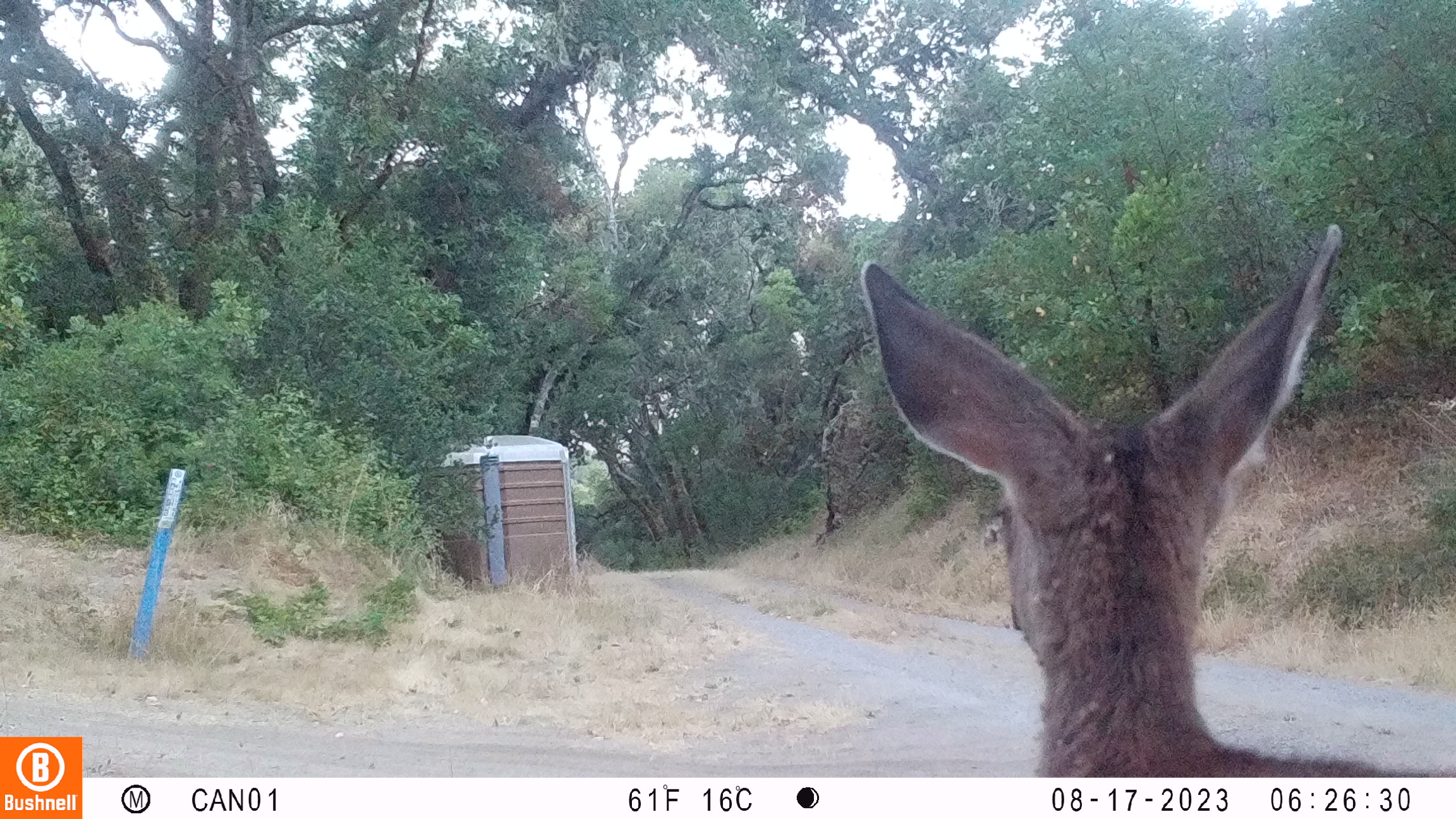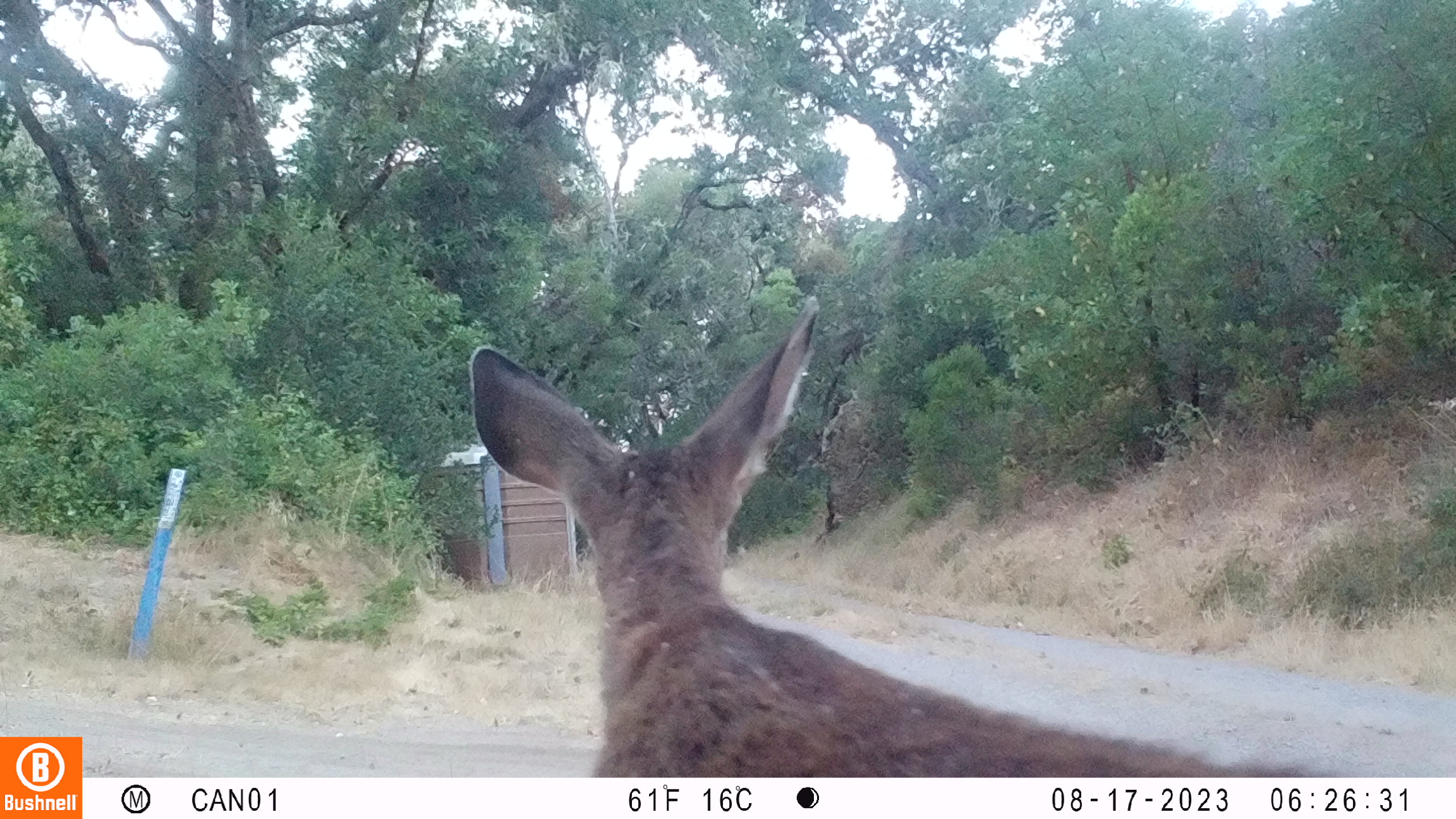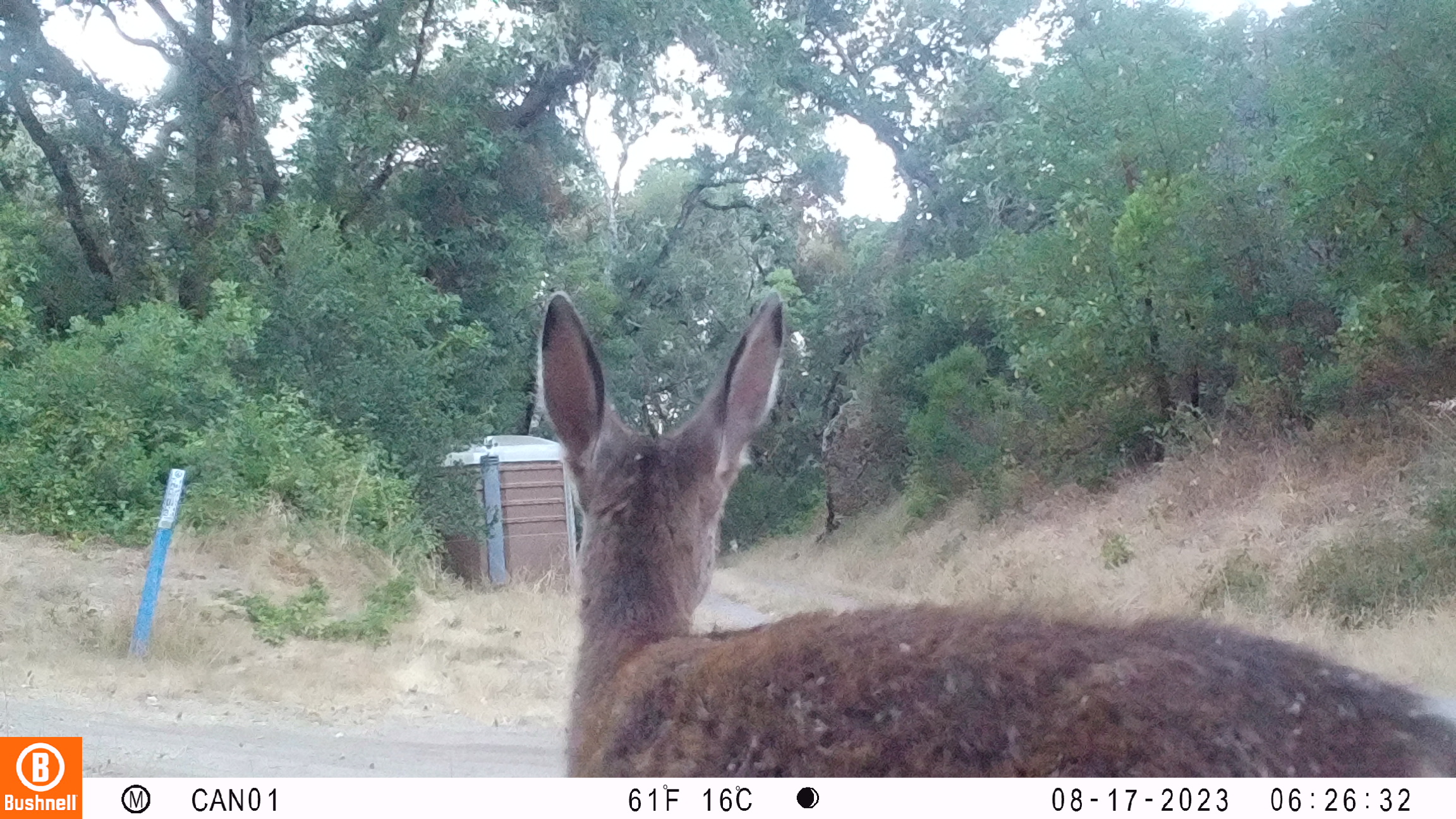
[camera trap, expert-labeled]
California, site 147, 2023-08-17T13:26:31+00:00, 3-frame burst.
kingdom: Animalia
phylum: Chordata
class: Mammalia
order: Artiodactyla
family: Cervidae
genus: Odocoileus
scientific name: Odocoileus hemionus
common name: mule deer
Mule deer (Odocoileus hemionus).